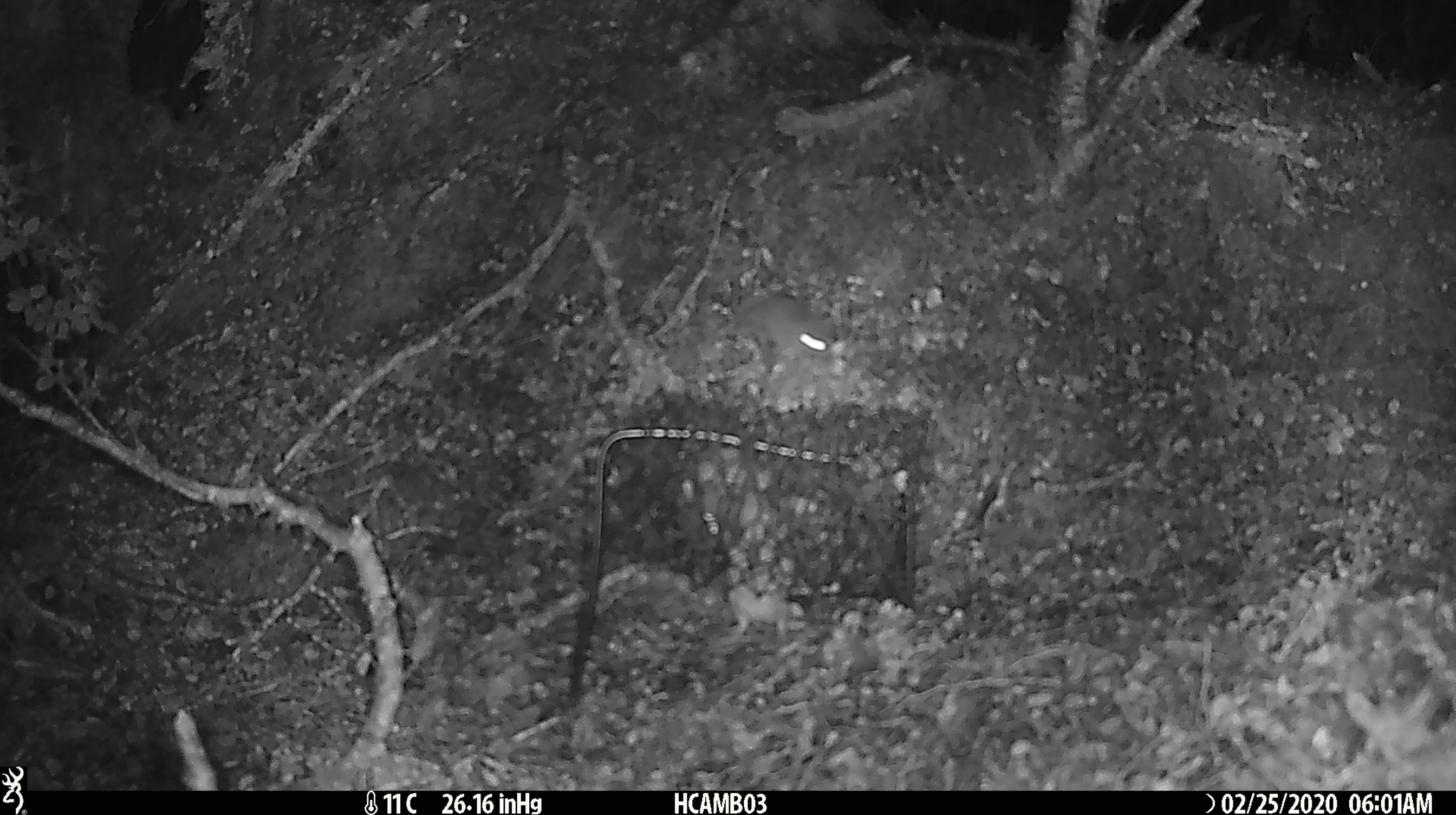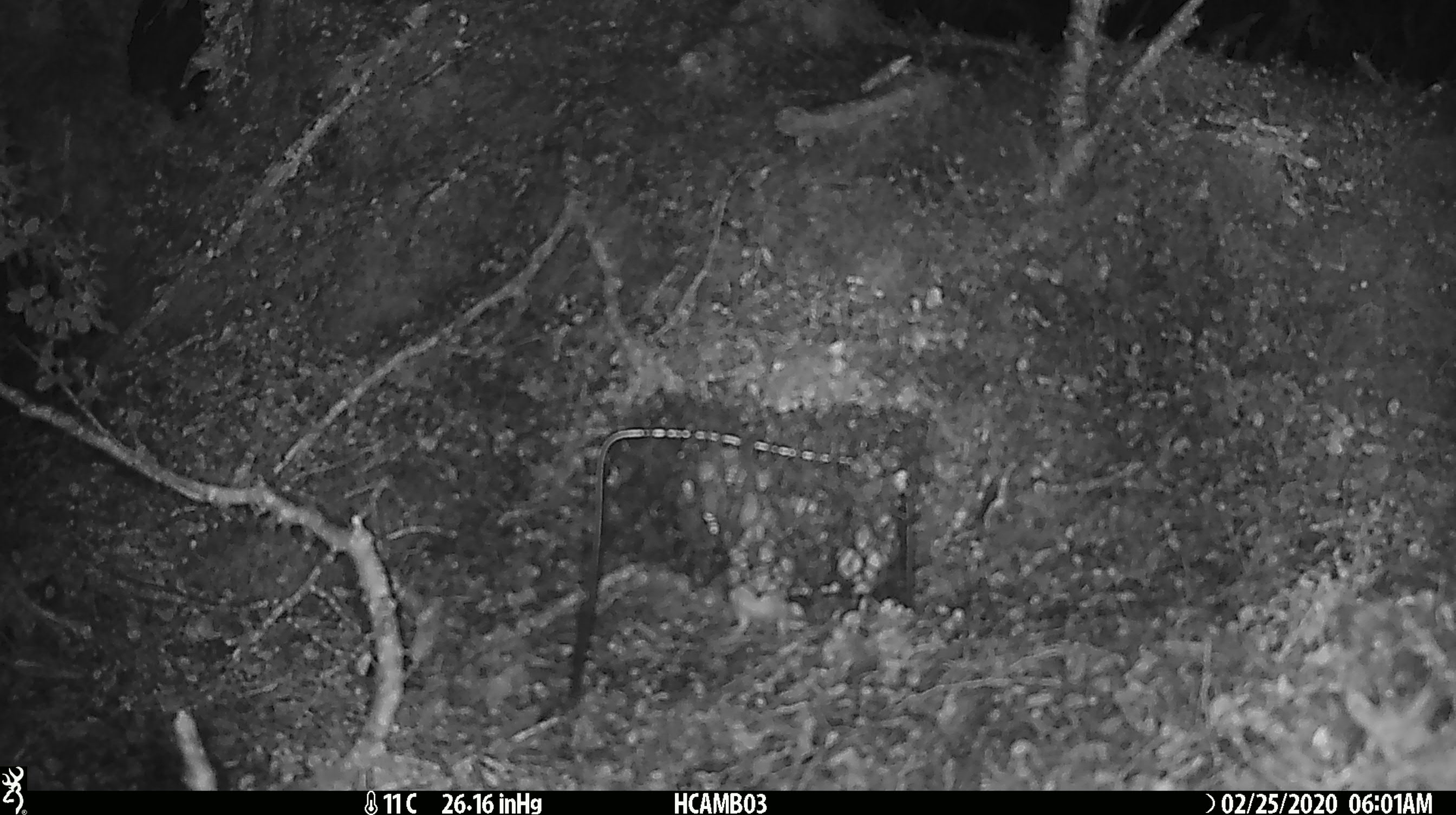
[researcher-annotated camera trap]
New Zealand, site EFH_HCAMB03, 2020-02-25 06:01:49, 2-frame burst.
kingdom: Animalia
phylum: Chordata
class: Mammalia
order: Rodentia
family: Muridae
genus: Mus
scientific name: Mus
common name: mouse